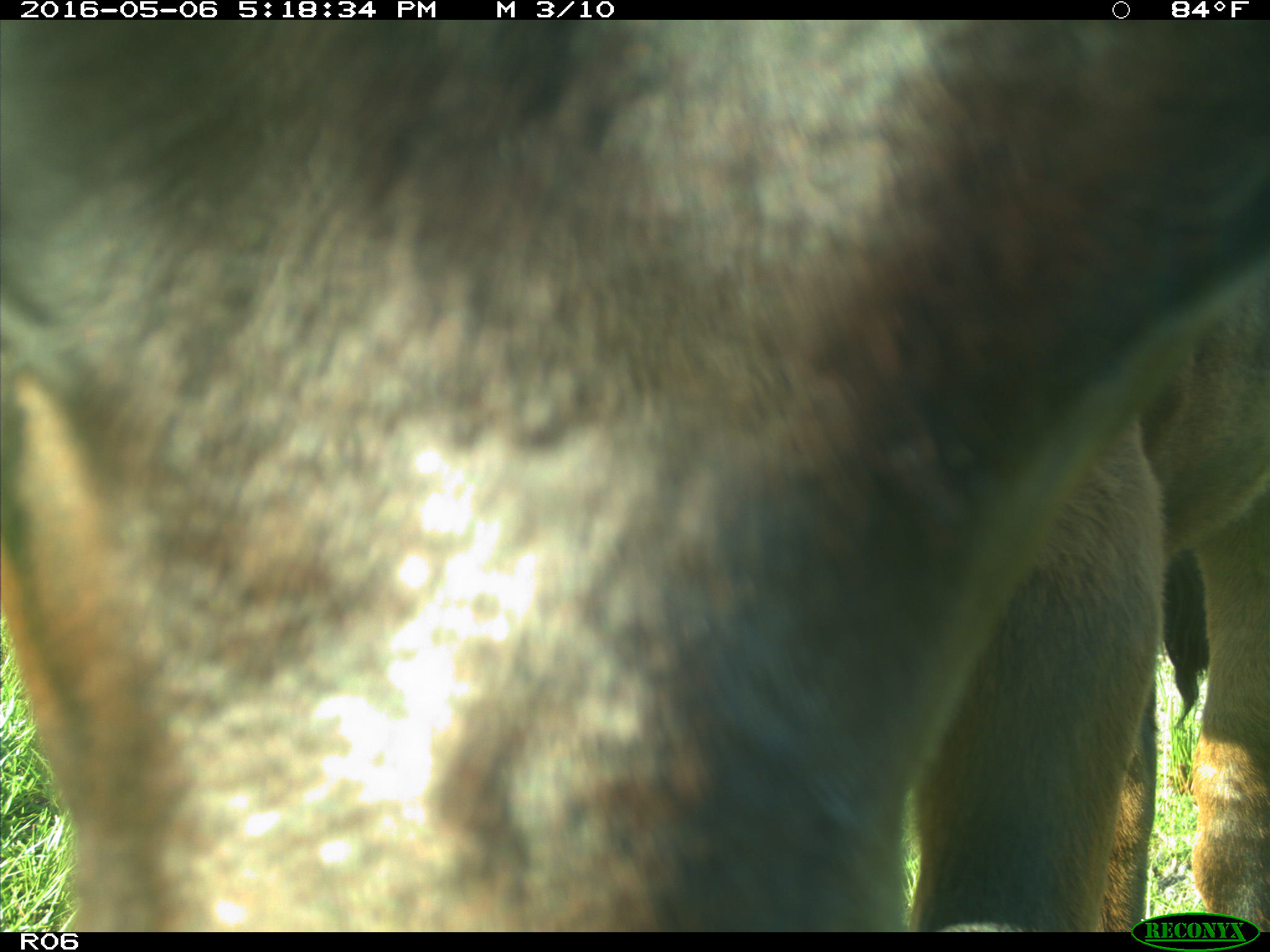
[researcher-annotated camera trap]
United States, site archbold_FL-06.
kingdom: Animalia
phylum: Chordata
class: Mammalia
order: Artiodactyla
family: Bovidae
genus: Bos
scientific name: Bos taurus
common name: domestic cow